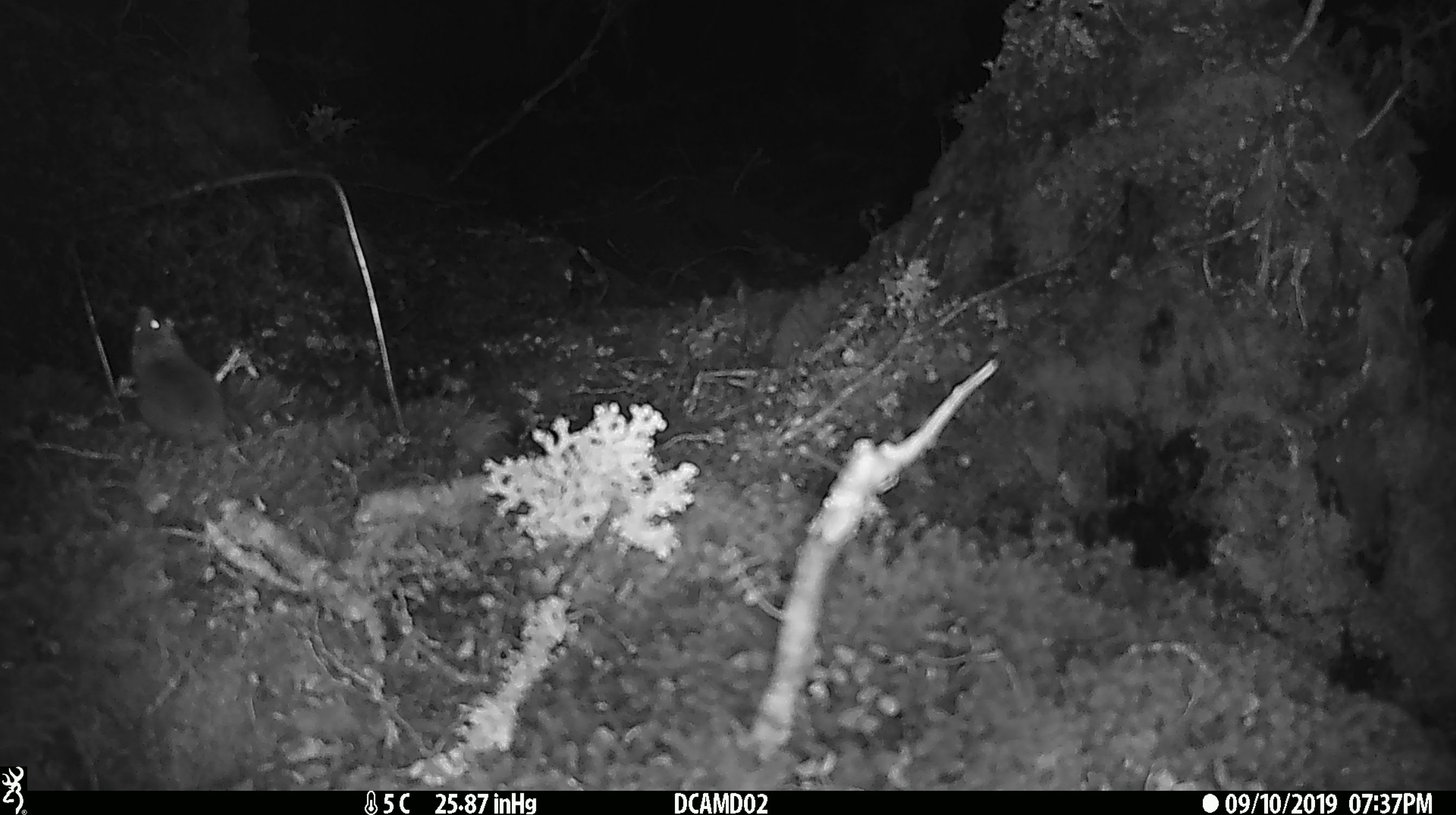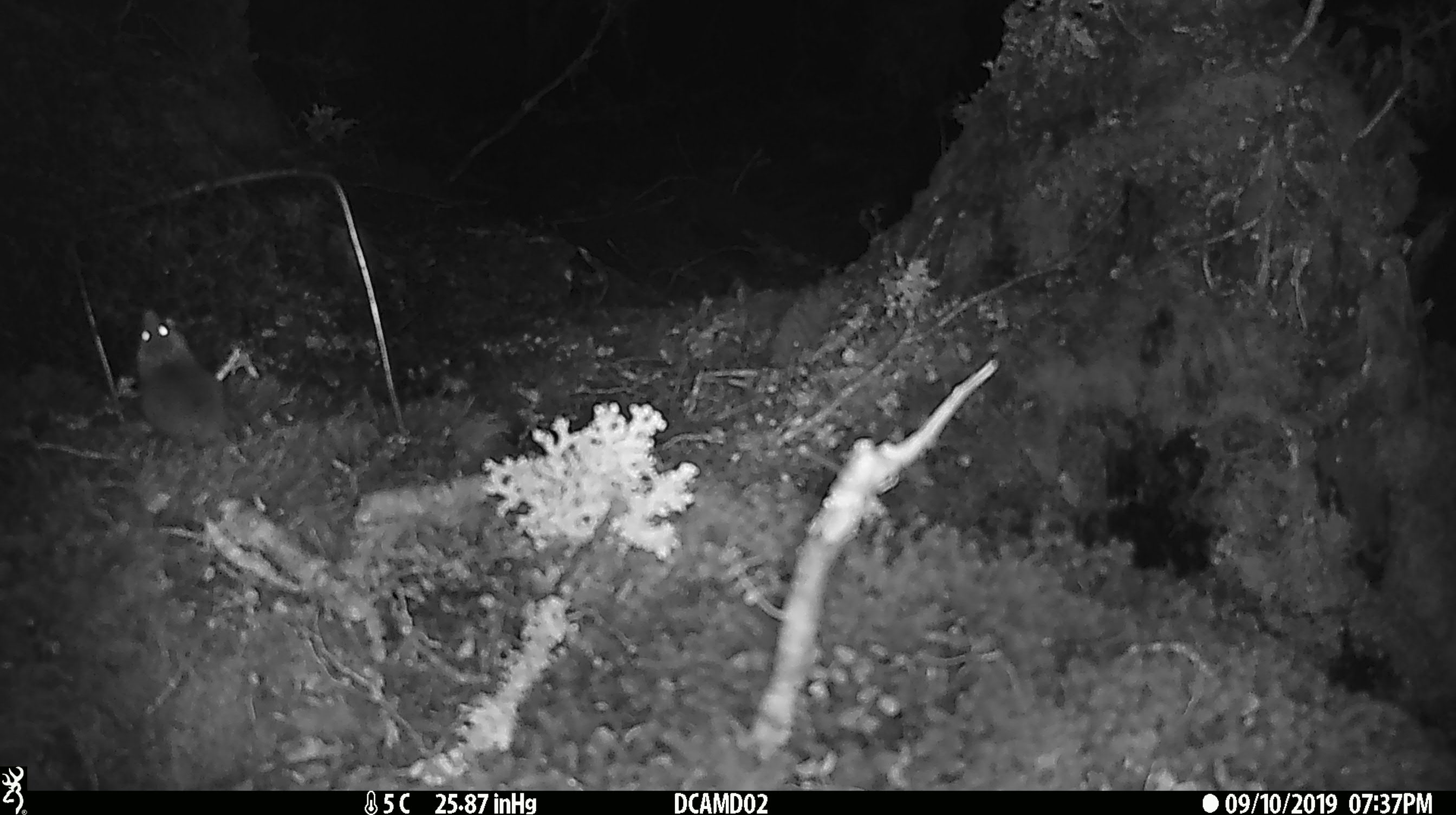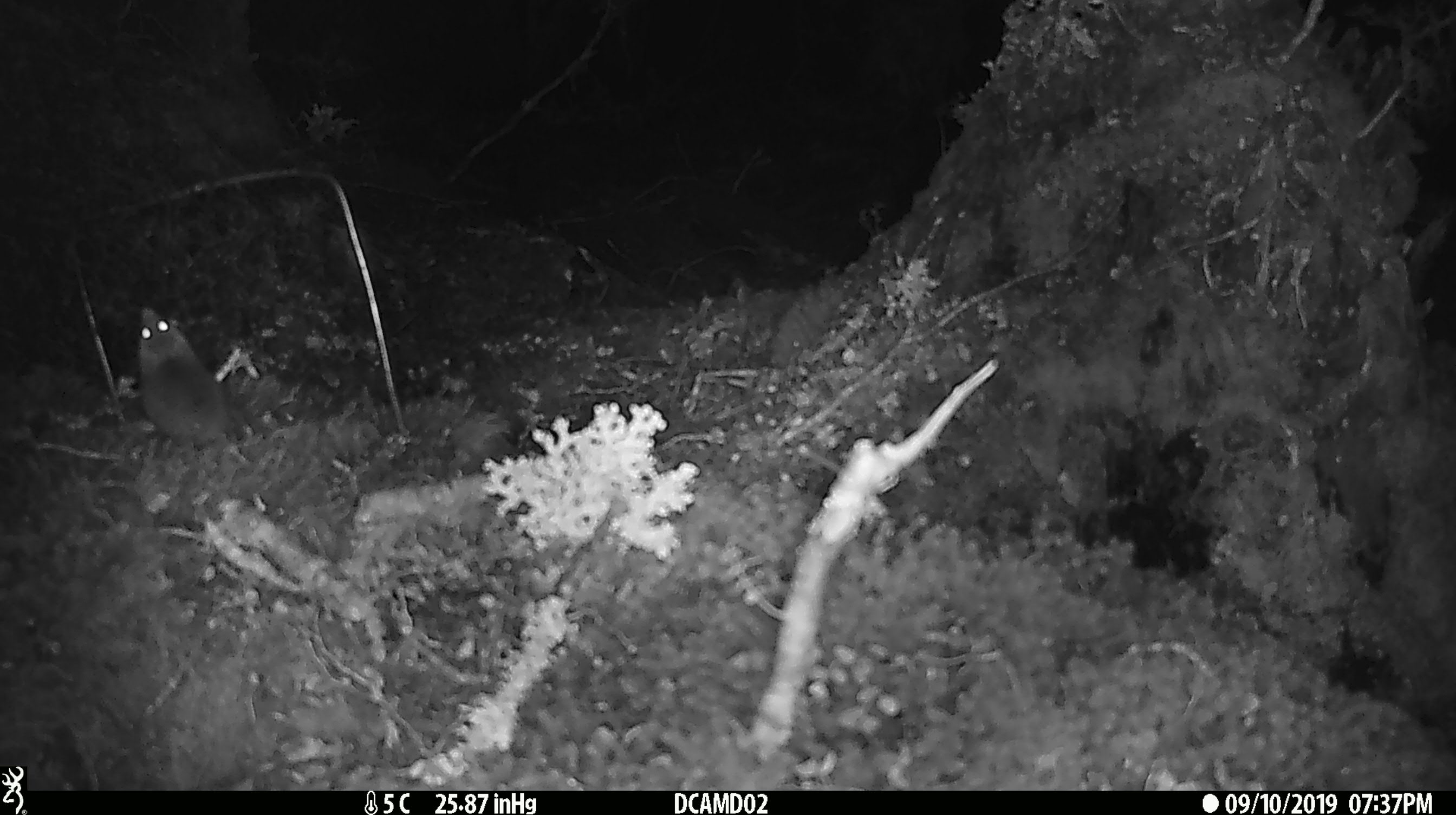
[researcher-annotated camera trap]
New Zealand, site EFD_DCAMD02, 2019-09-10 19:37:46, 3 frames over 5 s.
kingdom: Animalia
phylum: Chordata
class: Mammalia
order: Rodentia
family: Muridae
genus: Mus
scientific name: Mus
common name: mouse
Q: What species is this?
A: Mouse (Mus).